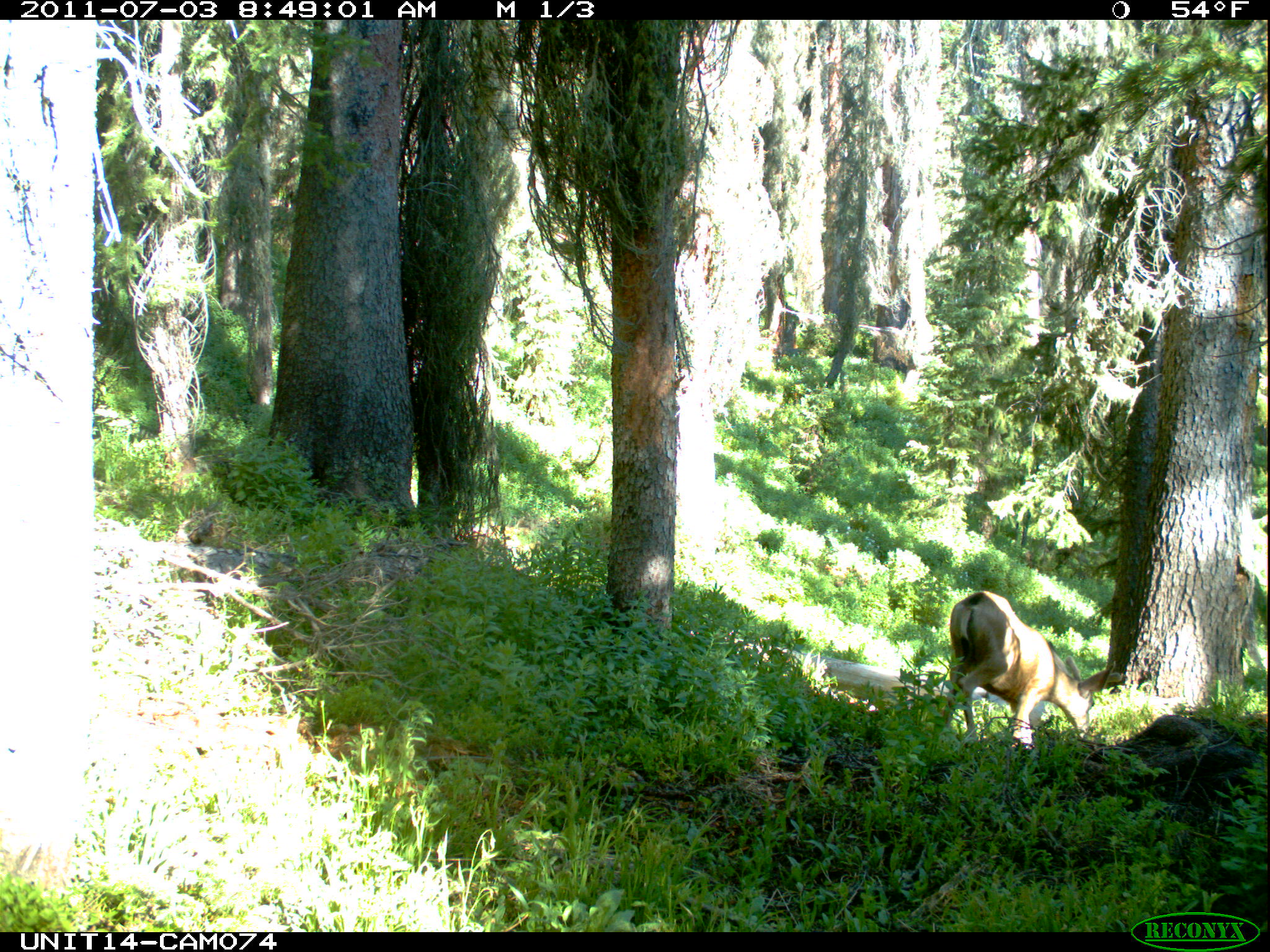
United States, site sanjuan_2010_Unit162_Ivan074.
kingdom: Animalia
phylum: Chordata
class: Mammalia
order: Artiodactyla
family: Cervidae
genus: Odocoileus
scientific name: Odocoileus hemionus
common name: mule deer